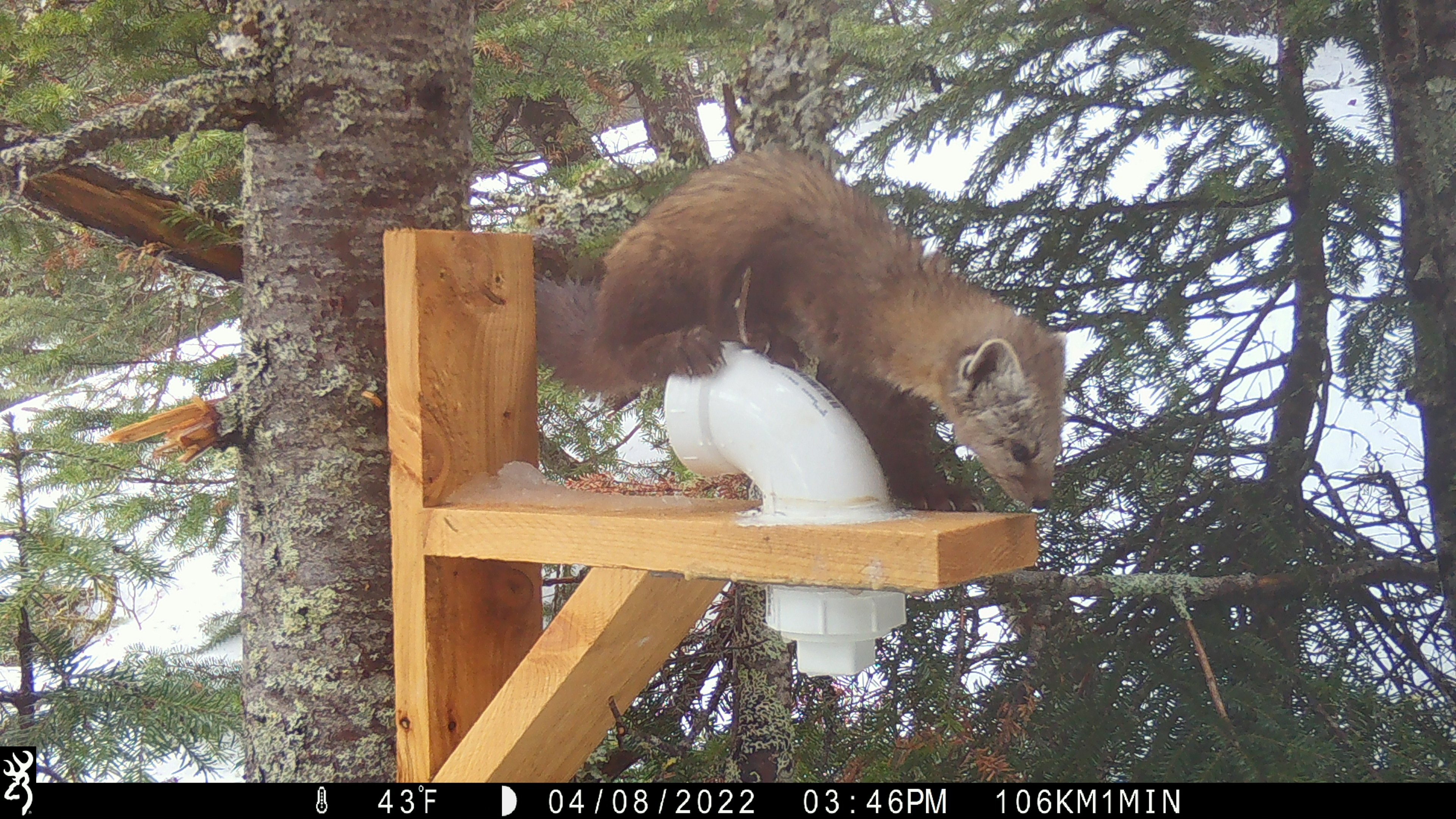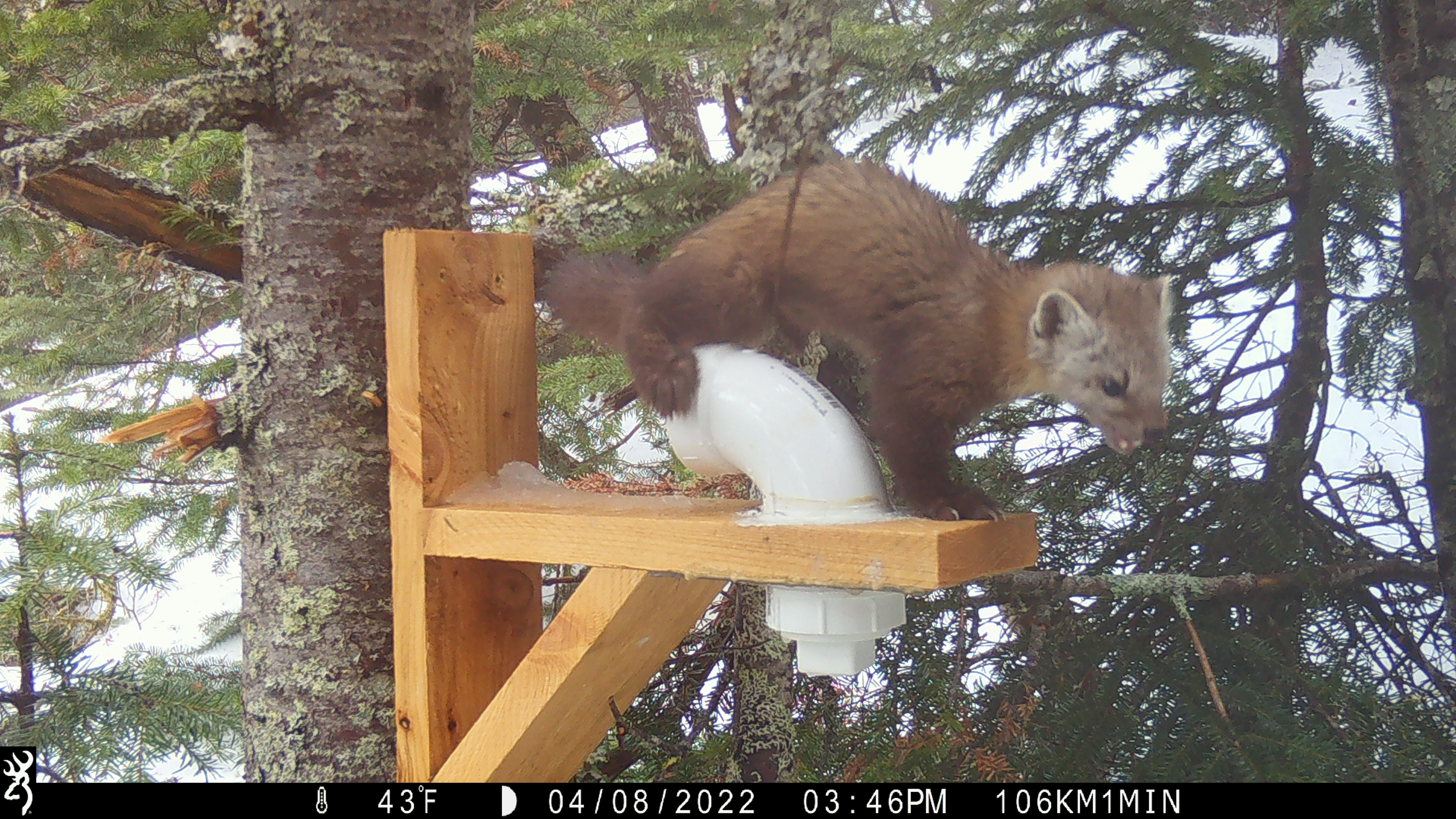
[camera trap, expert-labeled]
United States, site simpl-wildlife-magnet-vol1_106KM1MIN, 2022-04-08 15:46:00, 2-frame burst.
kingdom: Animalia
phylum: Chordata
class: Mammalia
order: Carnivora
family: Mustelidae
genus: Martes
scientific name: Martes americana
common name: american marten